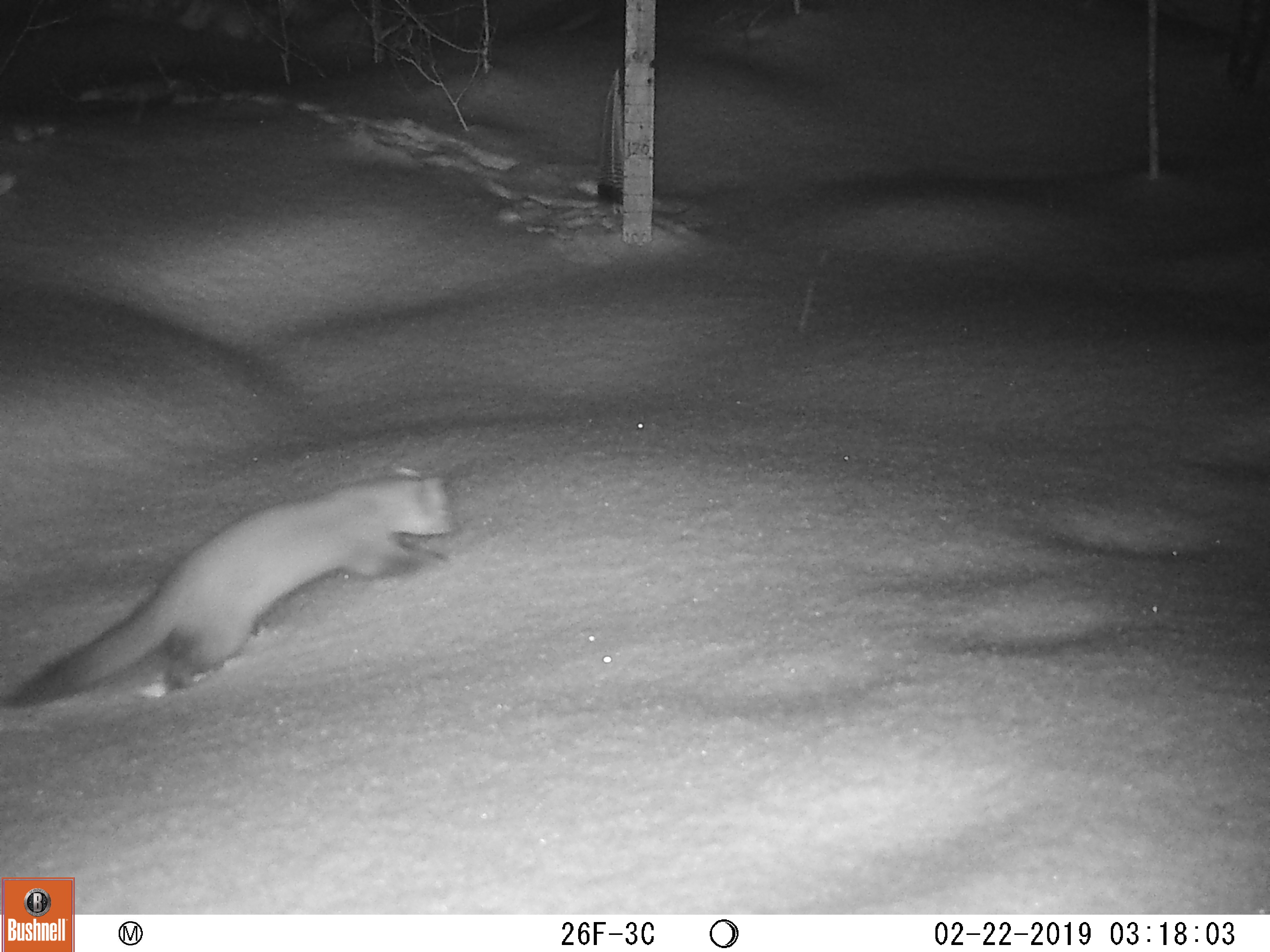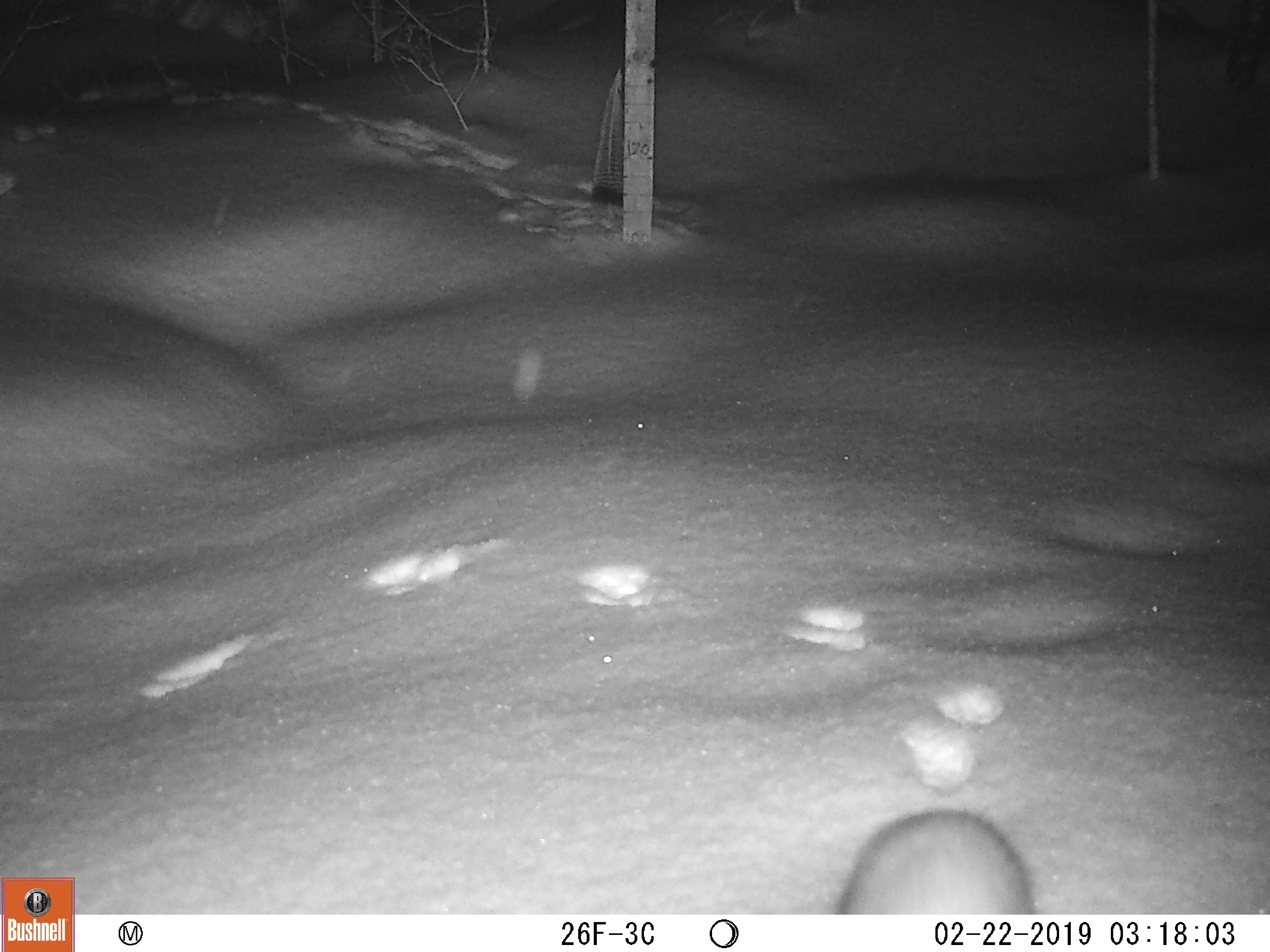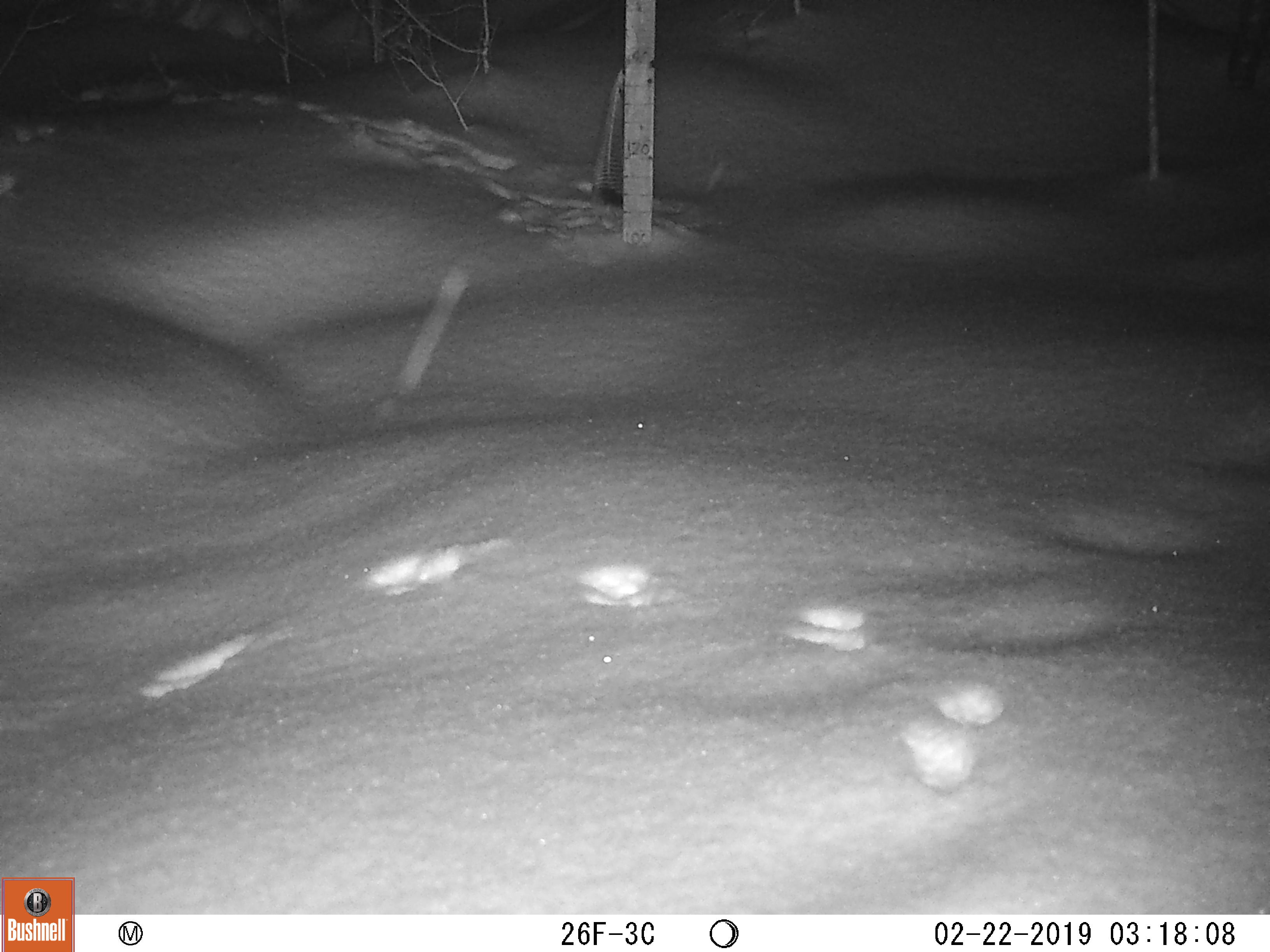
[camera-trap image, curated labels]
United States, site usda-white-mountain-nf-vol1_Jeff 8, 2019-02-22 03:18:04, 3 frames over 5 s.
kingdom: Animalia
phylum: Chordata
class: Mammalia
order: Carnivora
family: Mustelidae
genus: Martes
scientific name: Martes americana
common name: american marten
American marten (Martes americana).